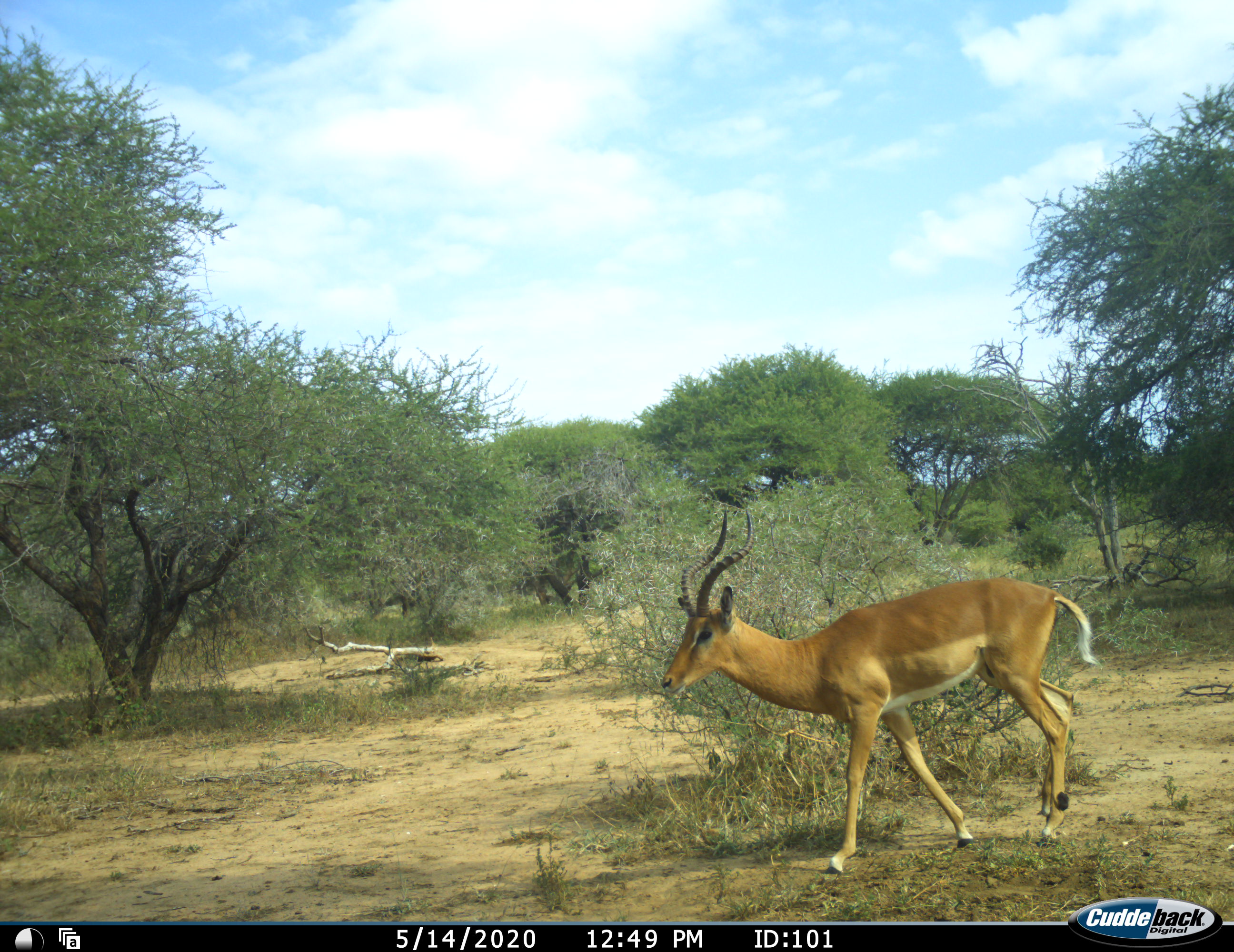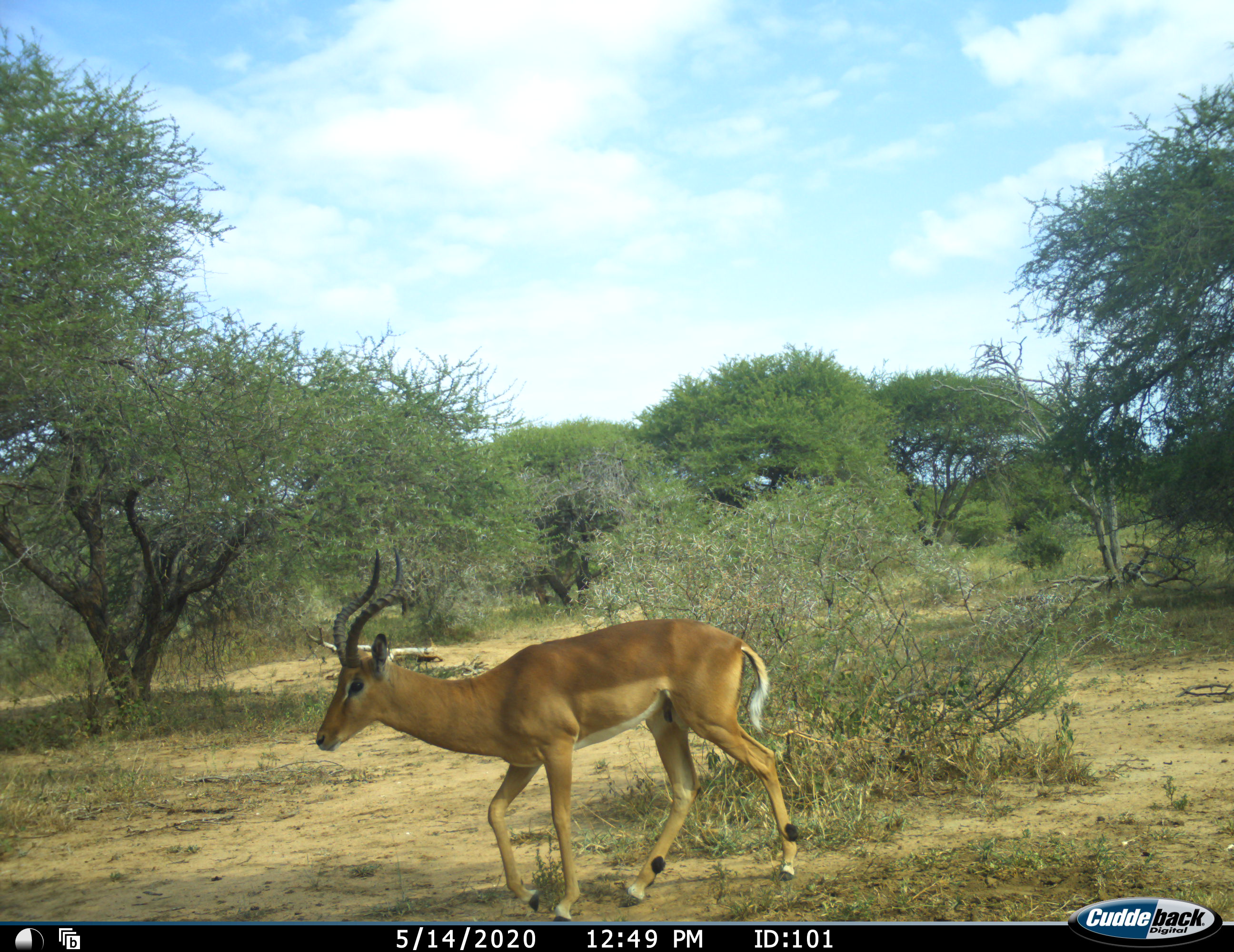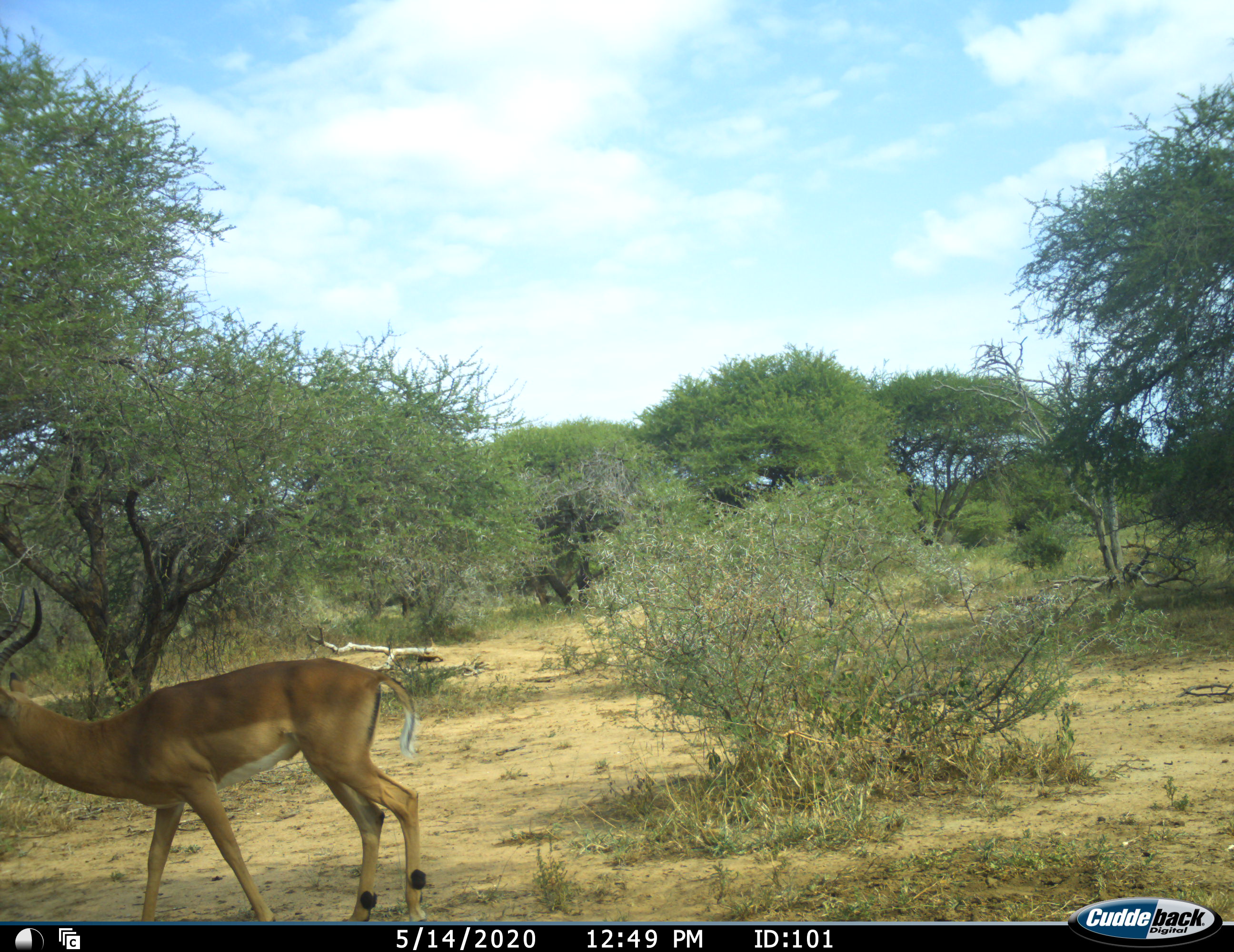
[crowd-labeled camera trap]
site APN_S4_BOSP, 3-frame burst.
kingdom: Animalia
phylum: Chordata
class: Mammalia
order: Artiodactyla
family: Bovidae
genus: Aepyceros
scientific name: Aepyceros melampus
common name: impala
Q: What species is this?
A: Impala (Aepyceros melampus).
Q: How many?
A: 1.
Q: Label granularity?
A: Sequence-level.